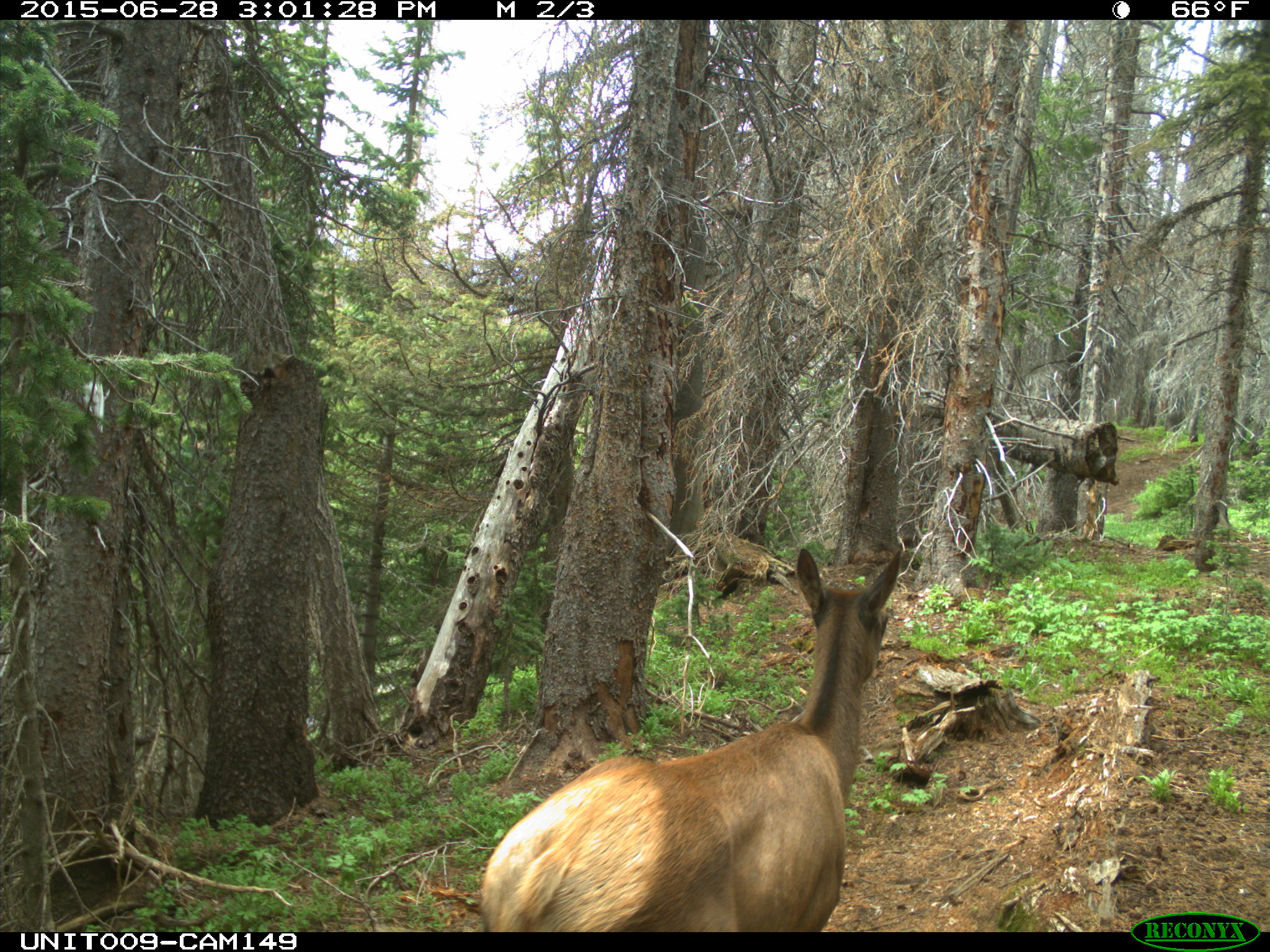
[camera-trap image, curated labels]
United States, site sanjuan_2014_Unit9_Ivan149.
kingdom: Animalia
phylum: Chordata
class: Mammalia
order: Artiodactyla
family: Cervidae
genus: Cervus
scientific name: Cervus elaphus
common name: red deer